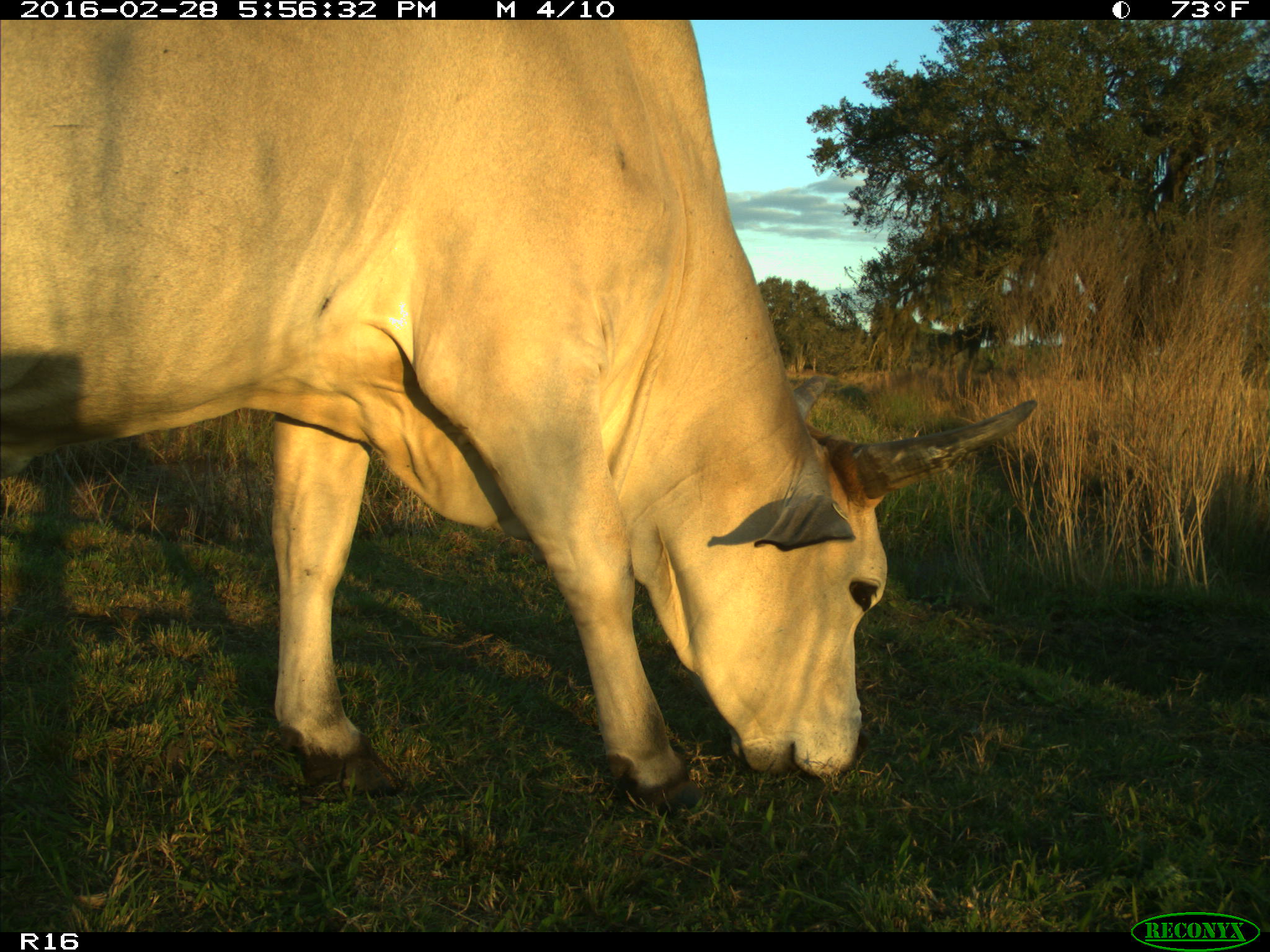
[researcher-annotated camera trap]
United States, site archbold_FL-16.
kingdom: Animalia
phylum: Chordata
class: Mammalia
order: Artiodactyla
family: Bovidae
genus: Bos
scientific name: Bos taurus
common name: domestic cow